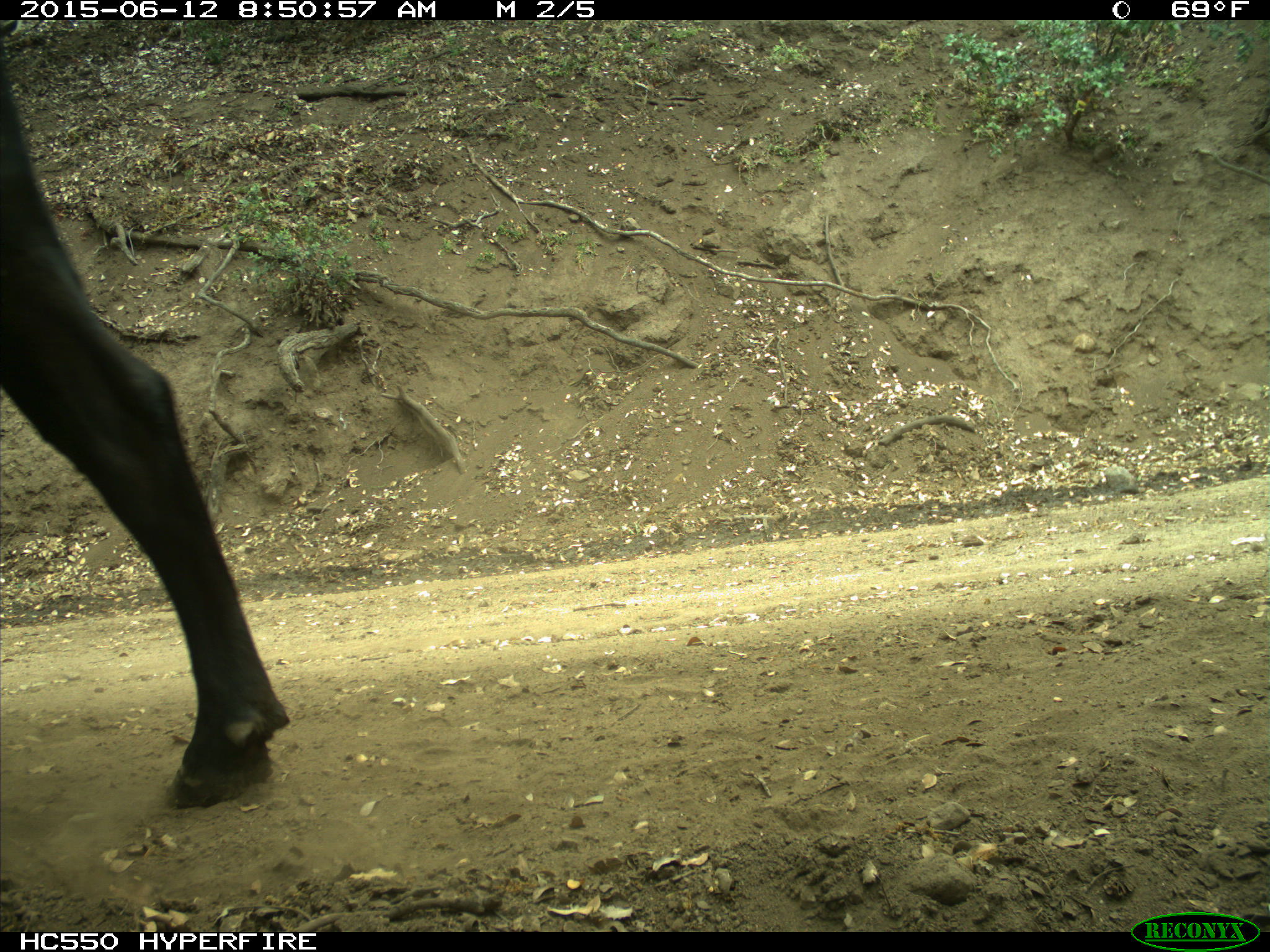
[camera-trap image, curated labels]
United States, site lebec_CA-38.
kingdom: Animalia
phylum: Chordata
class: Mammalia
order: Artiodactyla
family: Bovidae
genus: Bos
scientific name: Bos taurus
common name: domestic cow